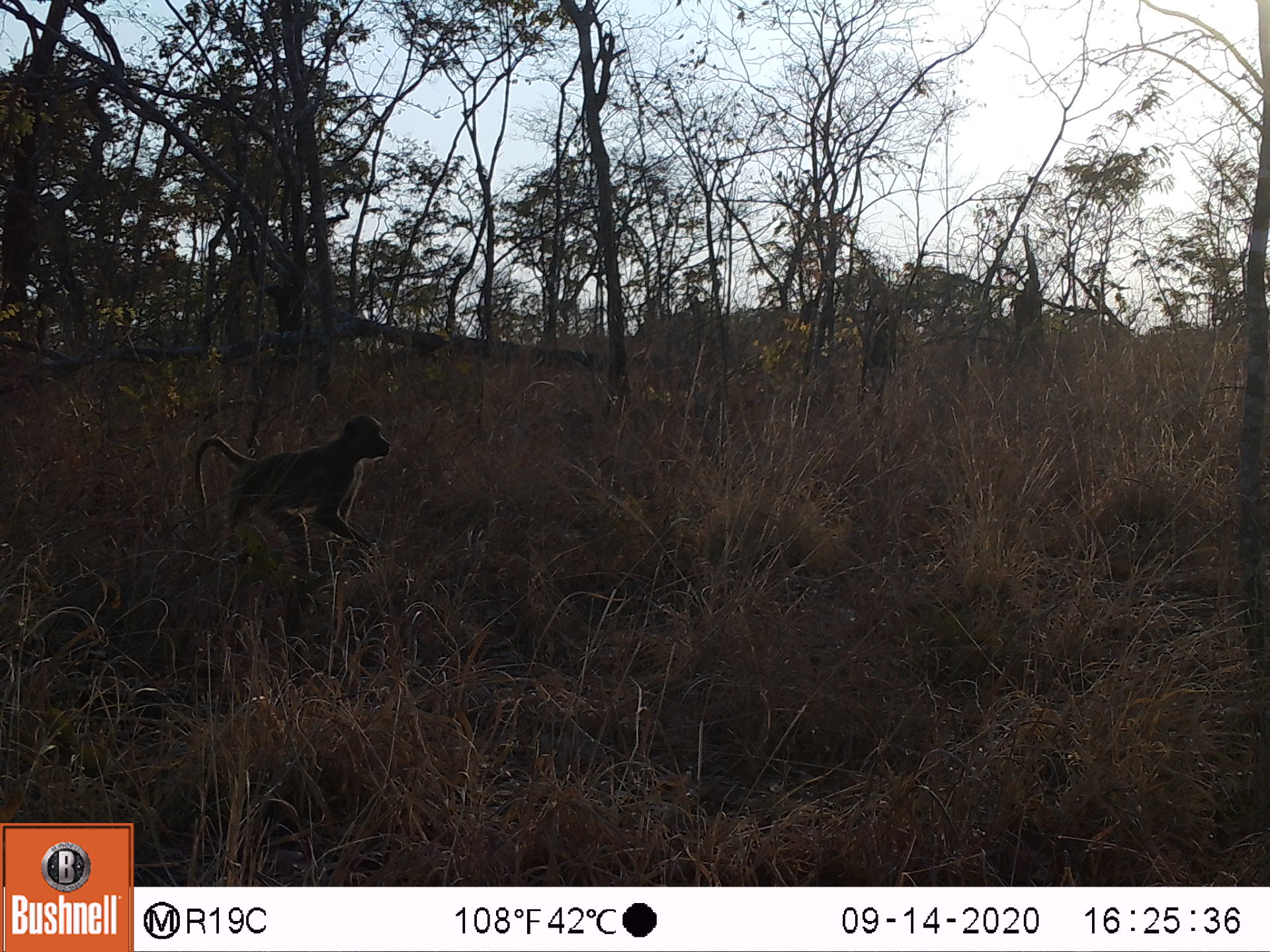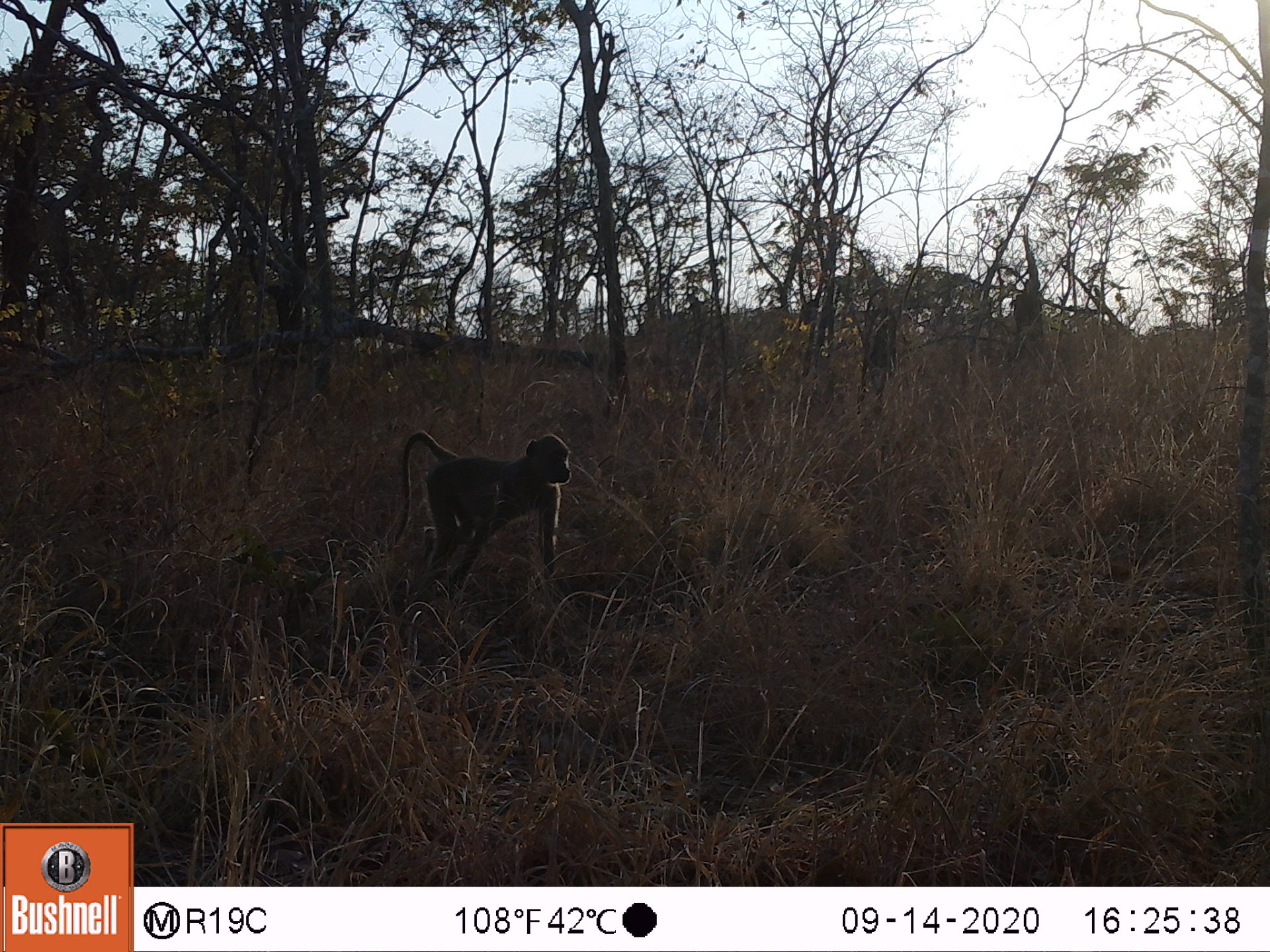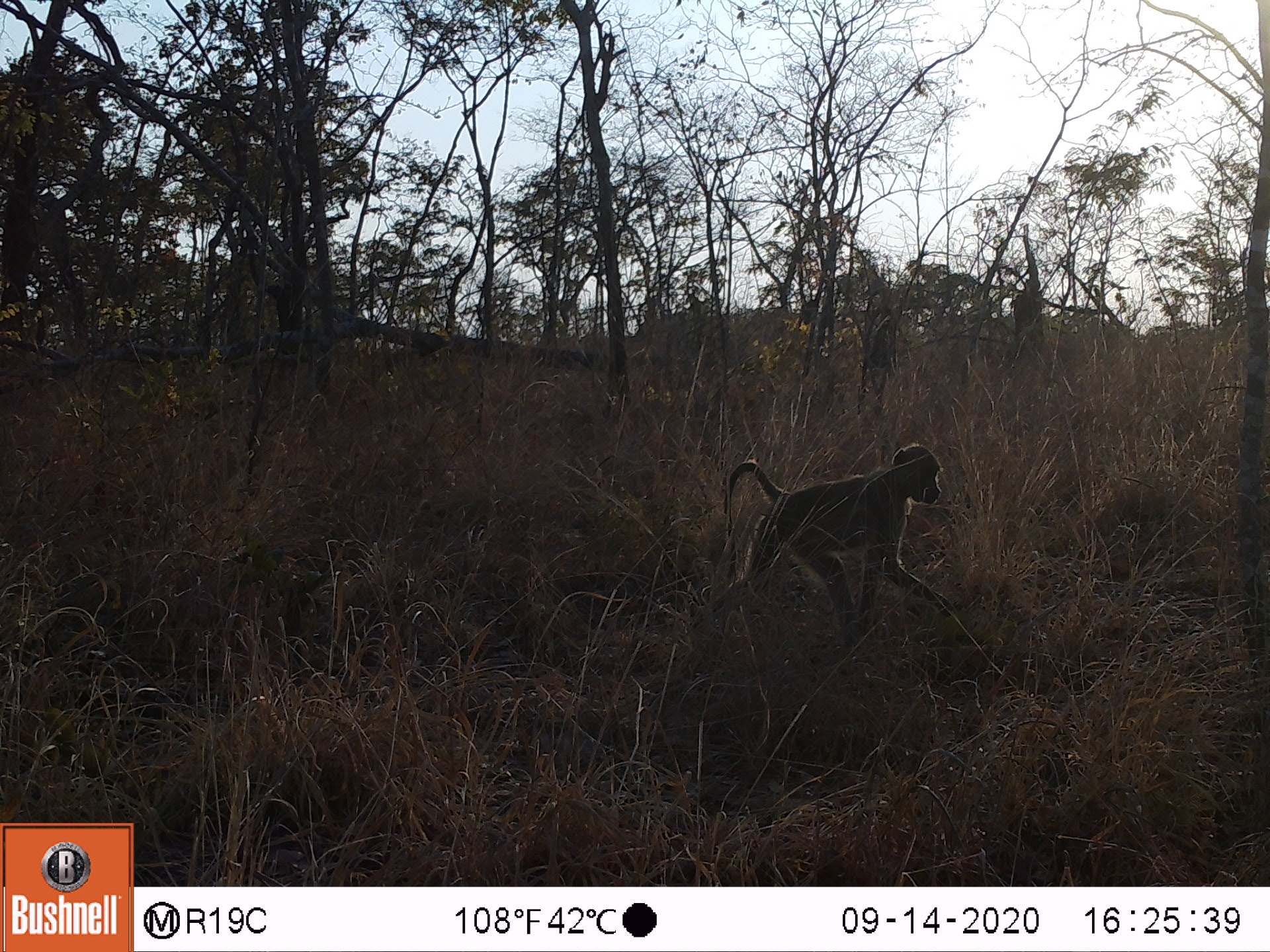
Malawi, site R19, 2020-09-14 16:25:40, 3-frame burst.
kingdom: Animalia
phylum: Chordata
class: Mammalia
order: Primates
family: Cercopithecidae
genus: Papio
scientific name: Papio cynocephalus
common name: yellow baboon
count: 1